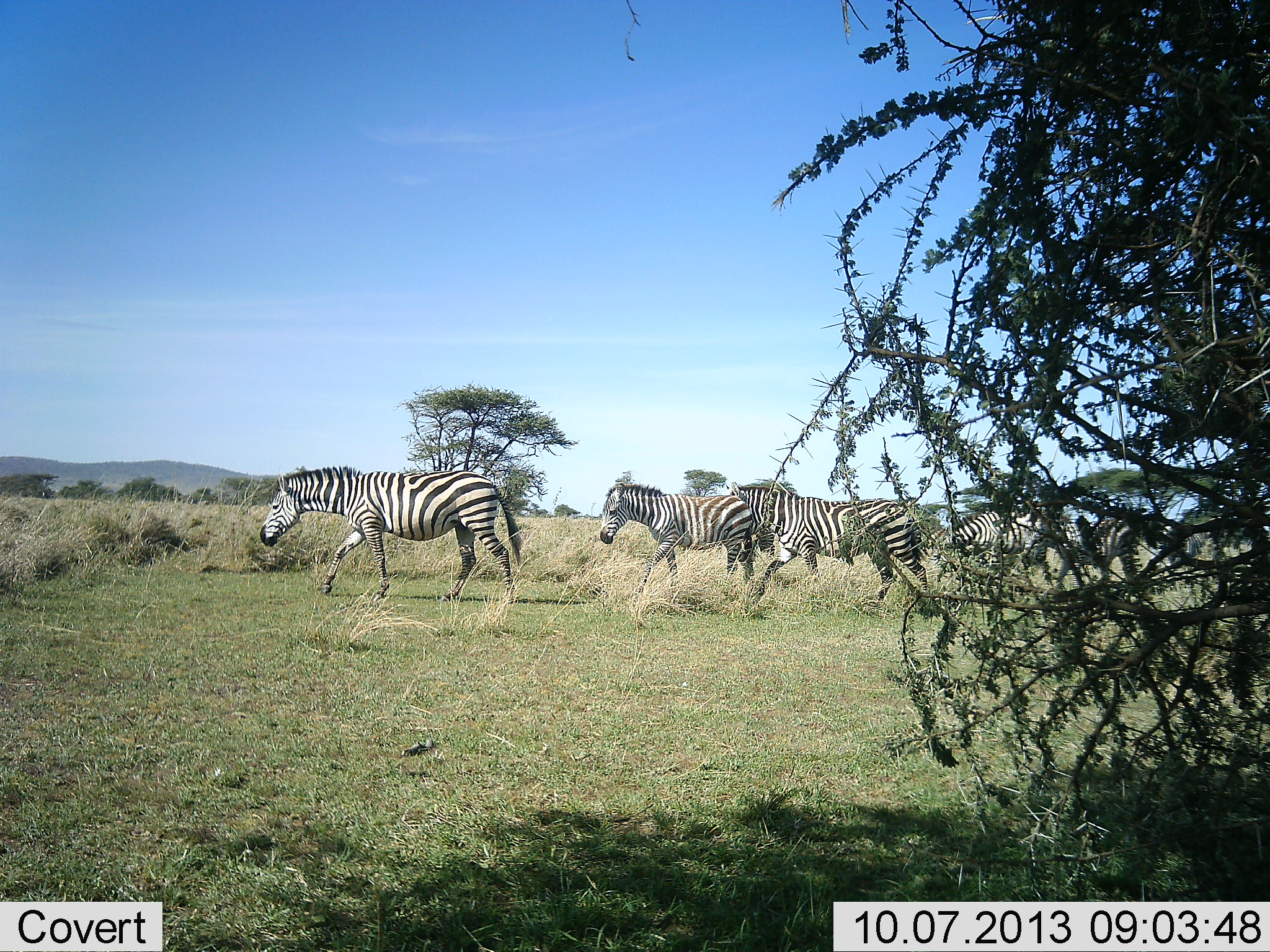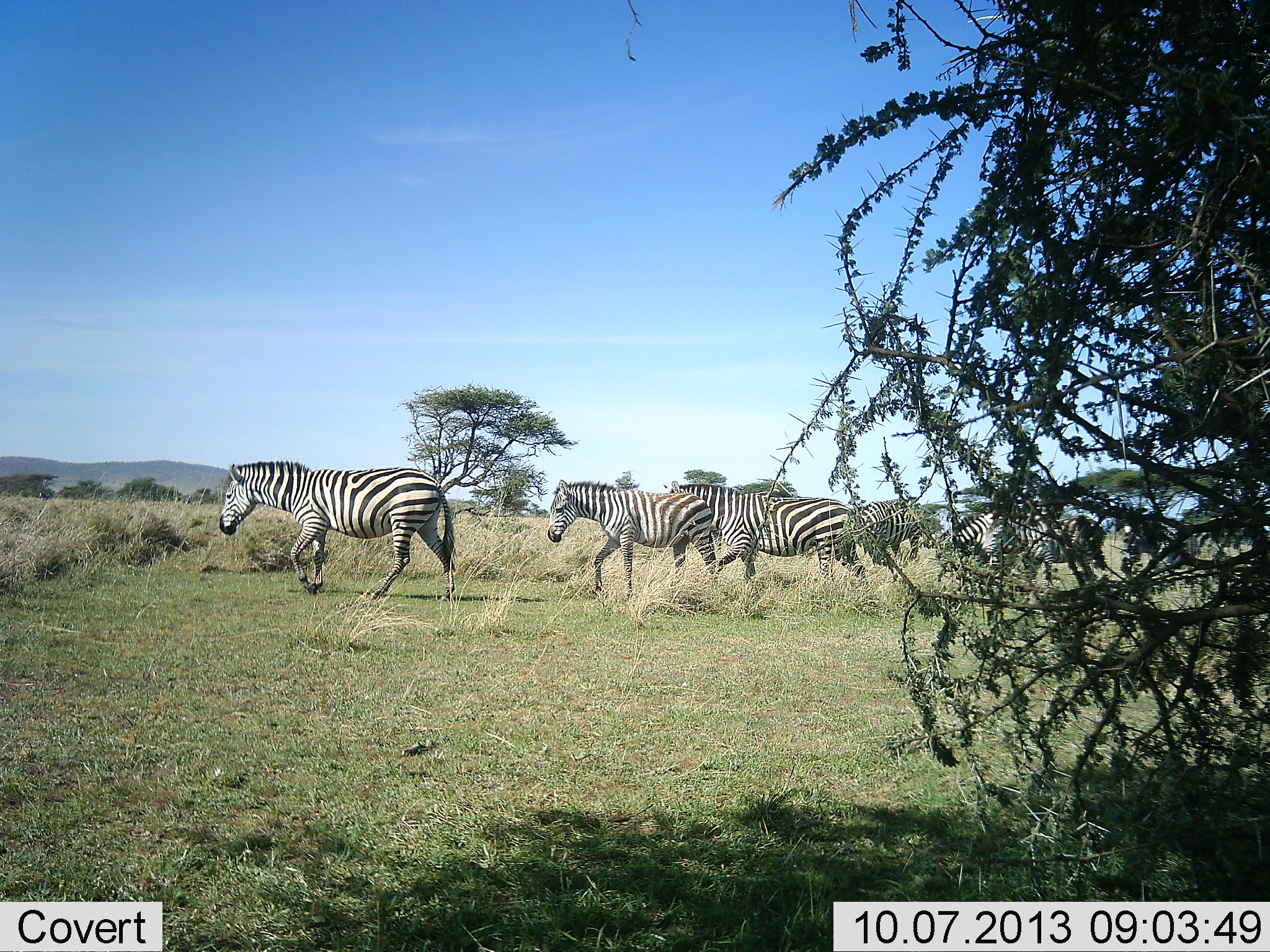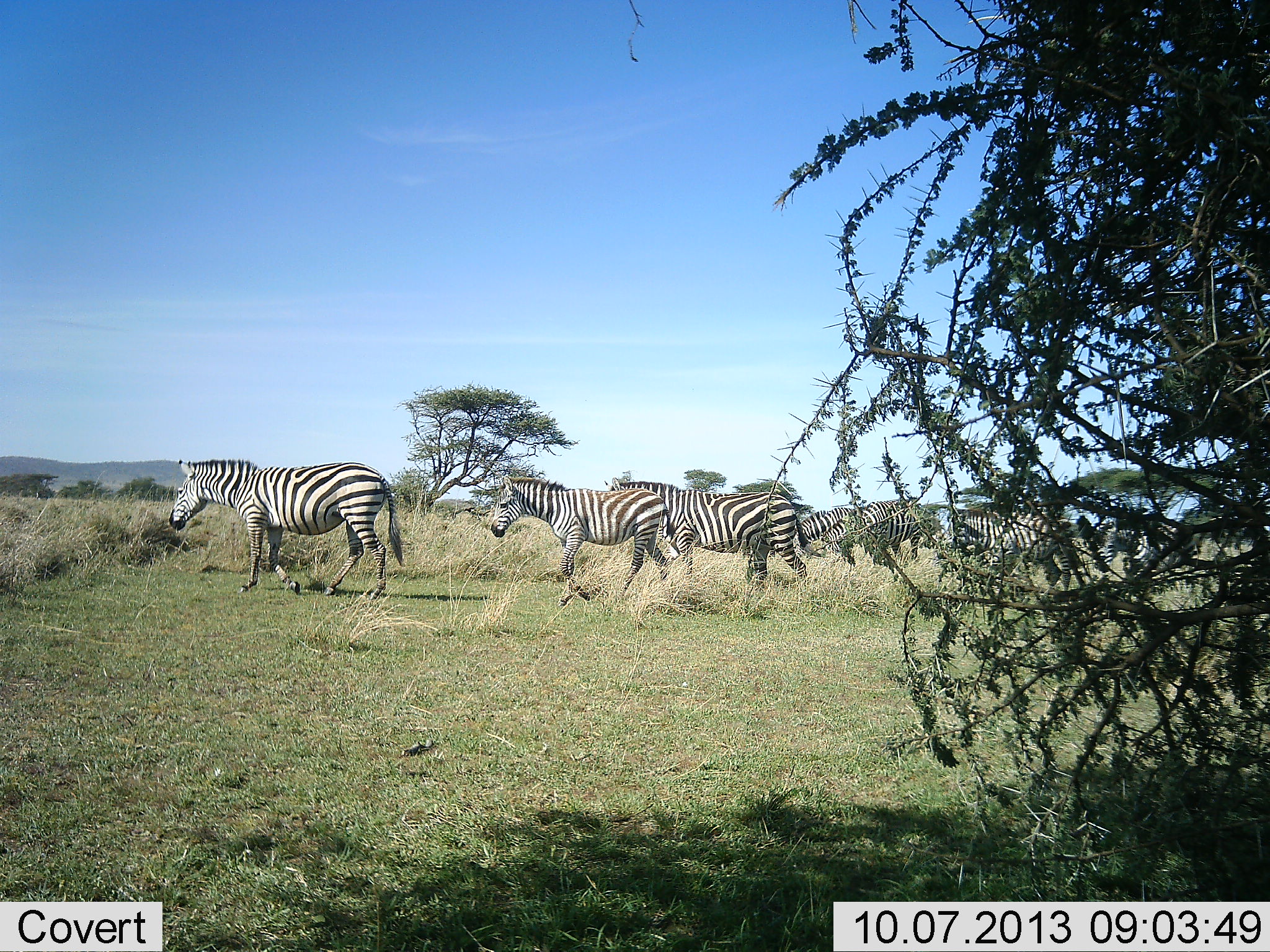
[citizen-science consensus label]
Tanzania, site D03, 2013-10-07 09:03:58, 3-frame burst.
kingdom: Animalia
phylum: Chordata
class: Mammalia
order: Perissodactyla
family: Equidae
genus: Equus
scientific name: Equus quagga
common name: plains zebra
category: zebra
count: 7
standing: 20%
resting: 0%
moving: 100%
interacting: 0%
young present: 10%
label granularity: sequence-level